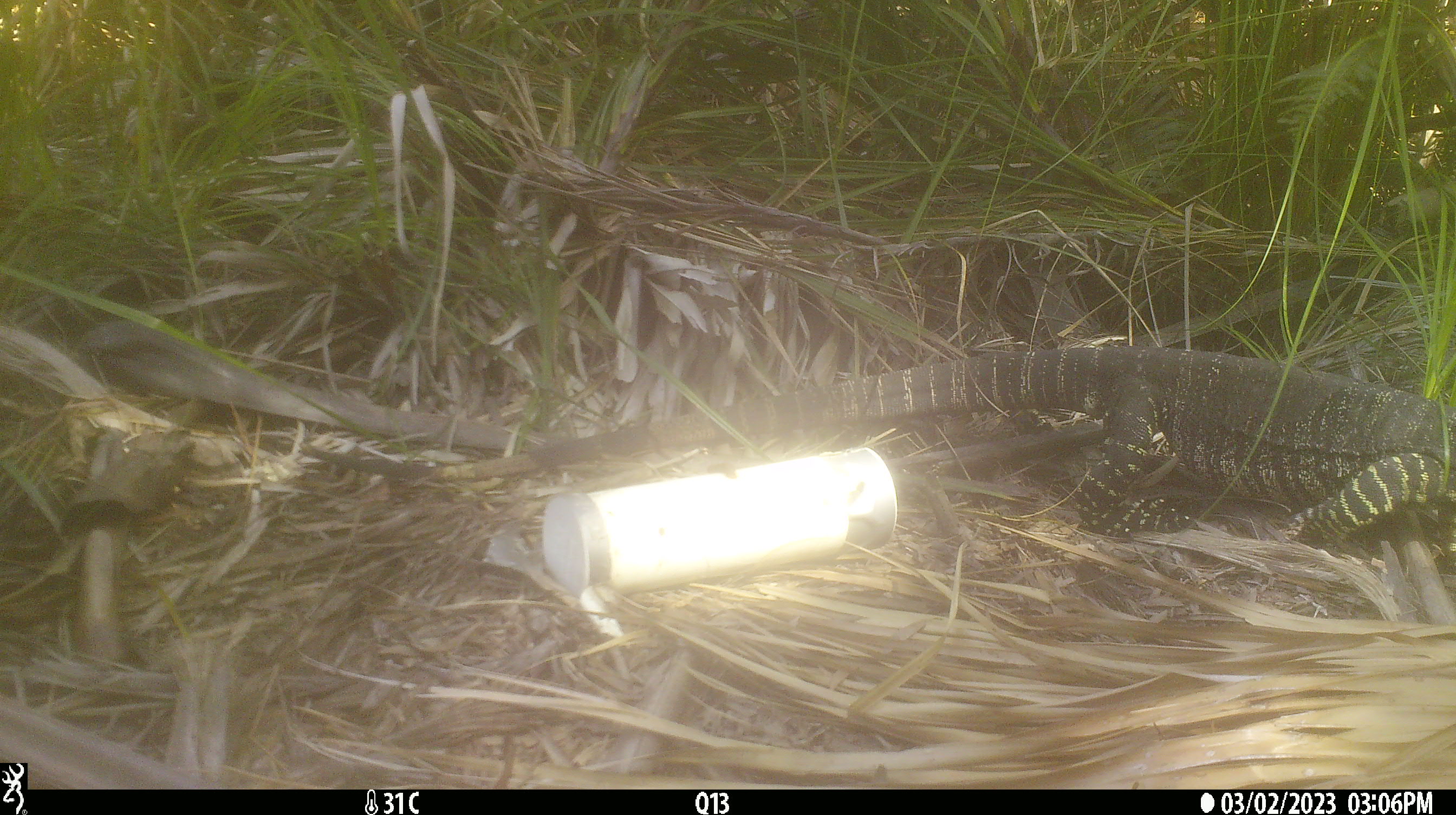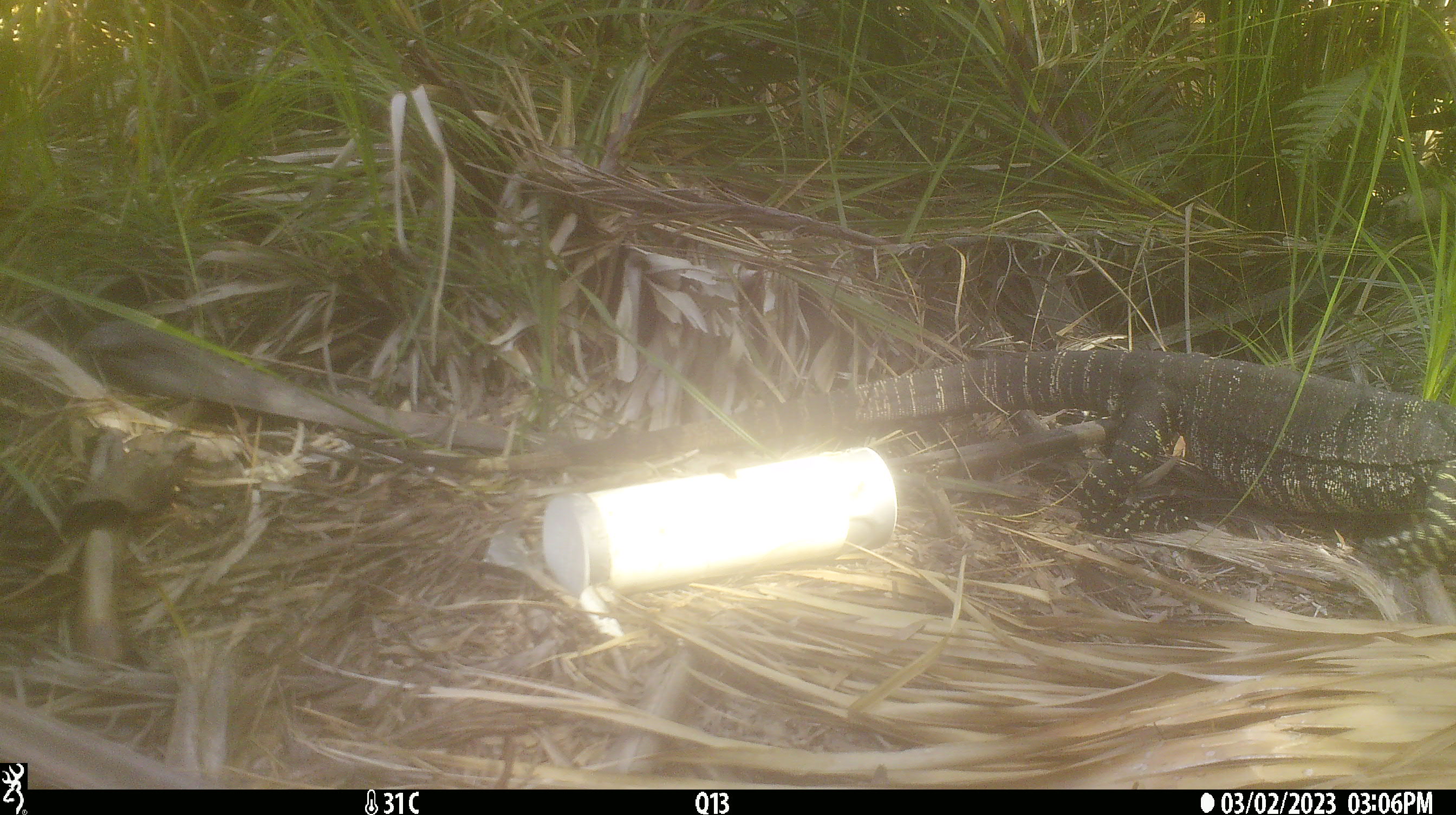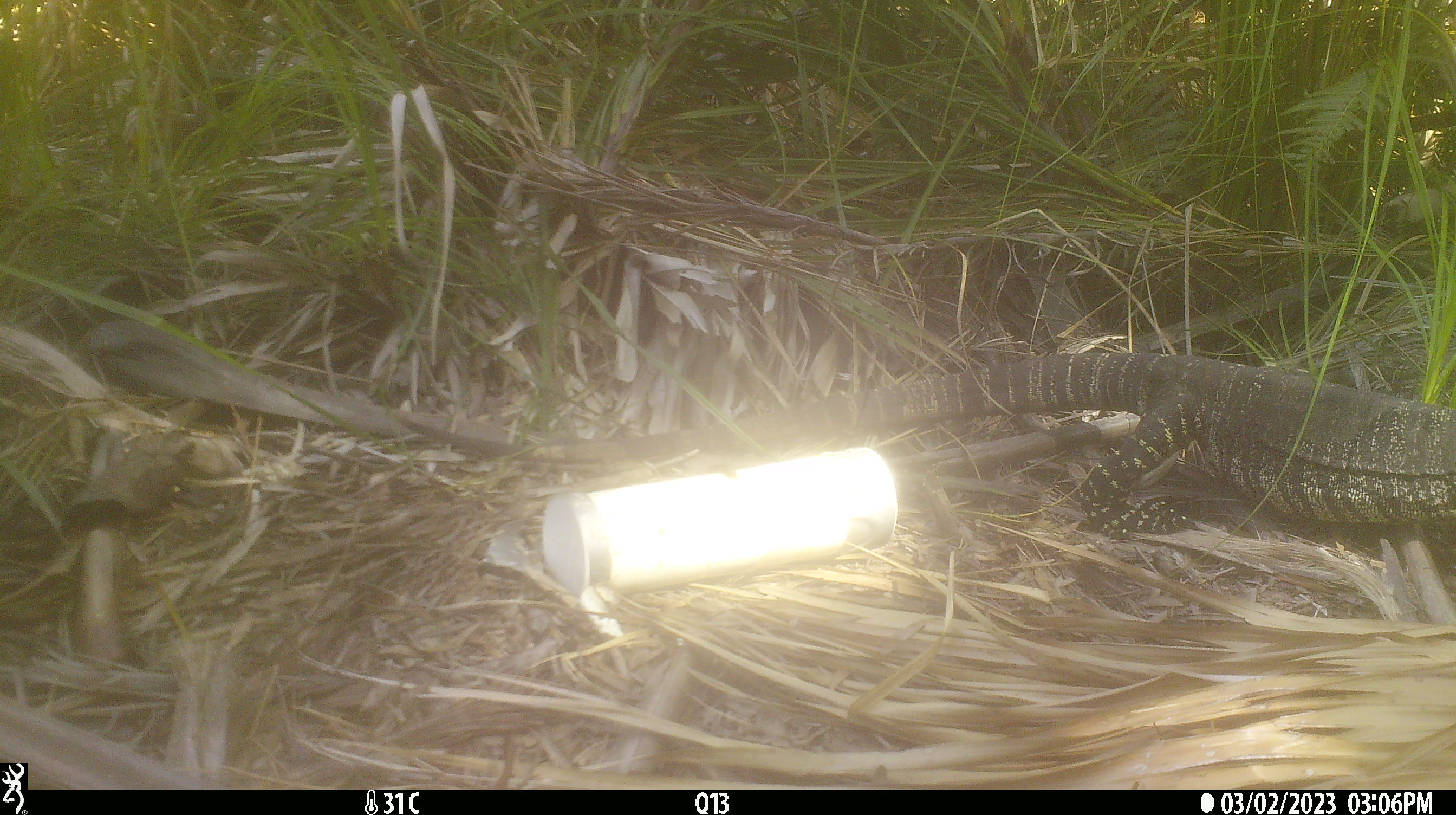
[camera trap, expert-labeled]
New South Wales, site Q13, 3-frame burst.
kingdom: Animalia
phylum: Chordata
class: Reptilia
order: Squamata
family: Varanidae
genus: Varanus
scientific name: Varanus varius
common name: lace monitor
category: goanna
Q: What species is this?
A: Goanna (lace monitor) (Varanus varius).